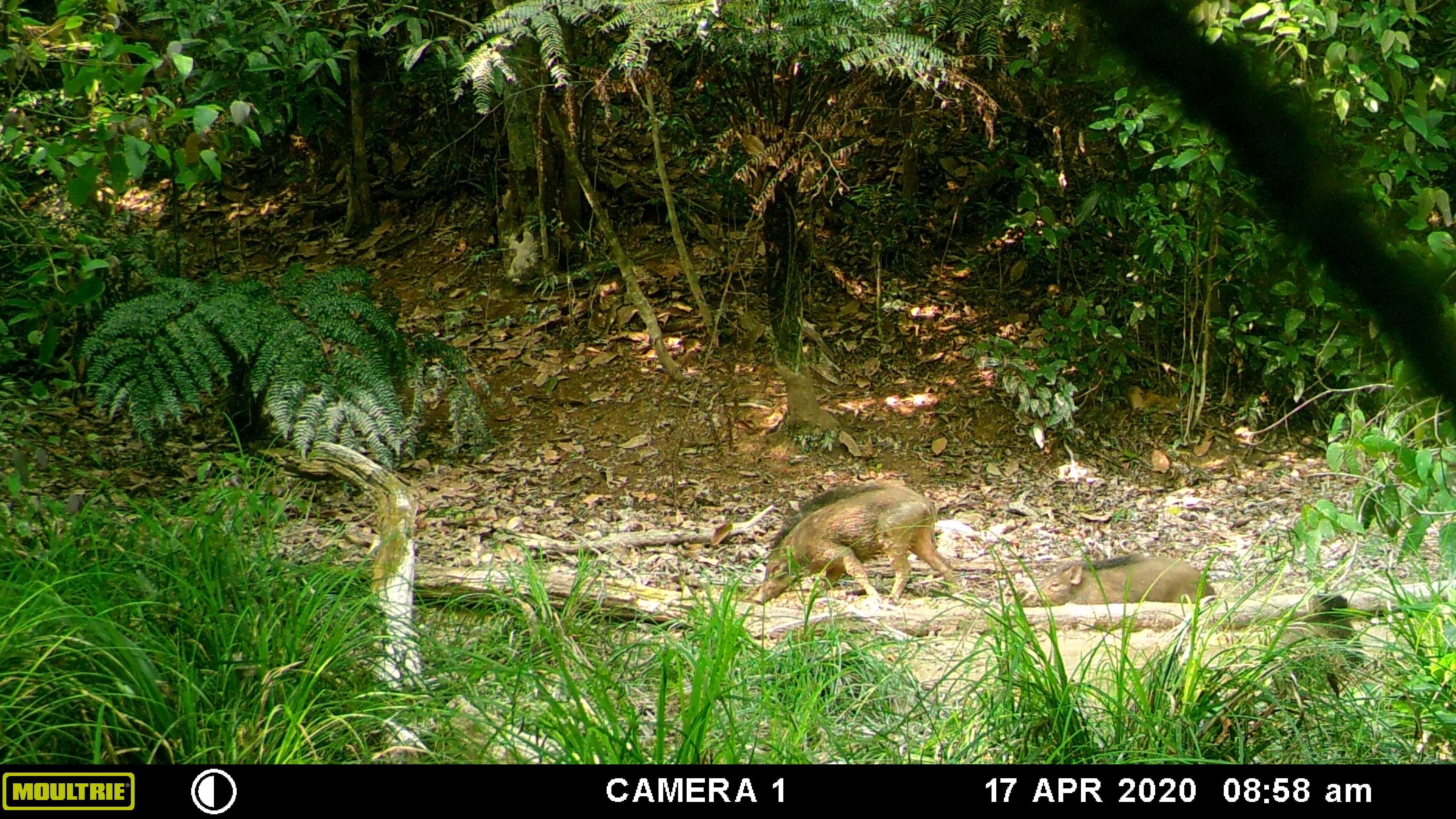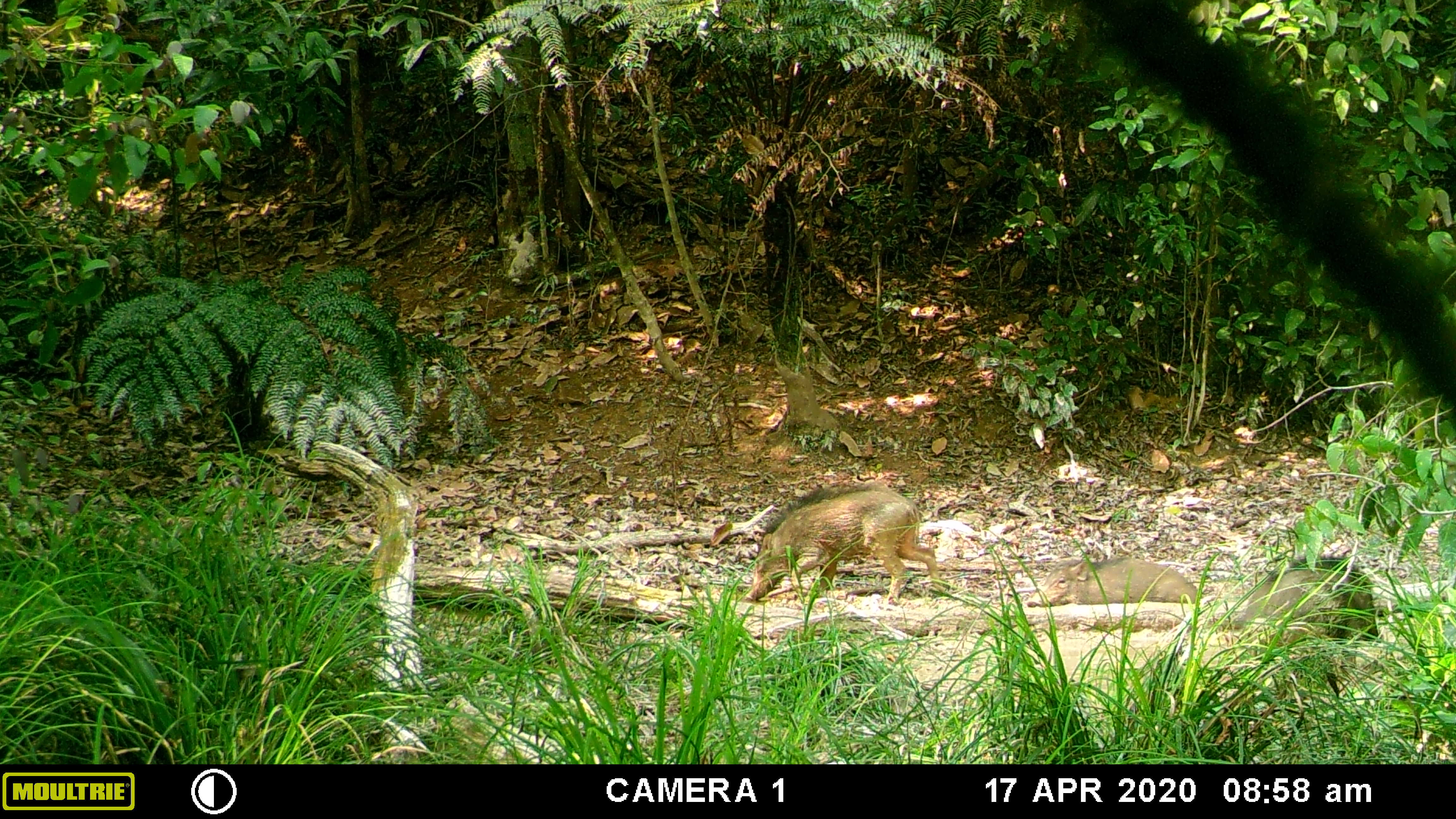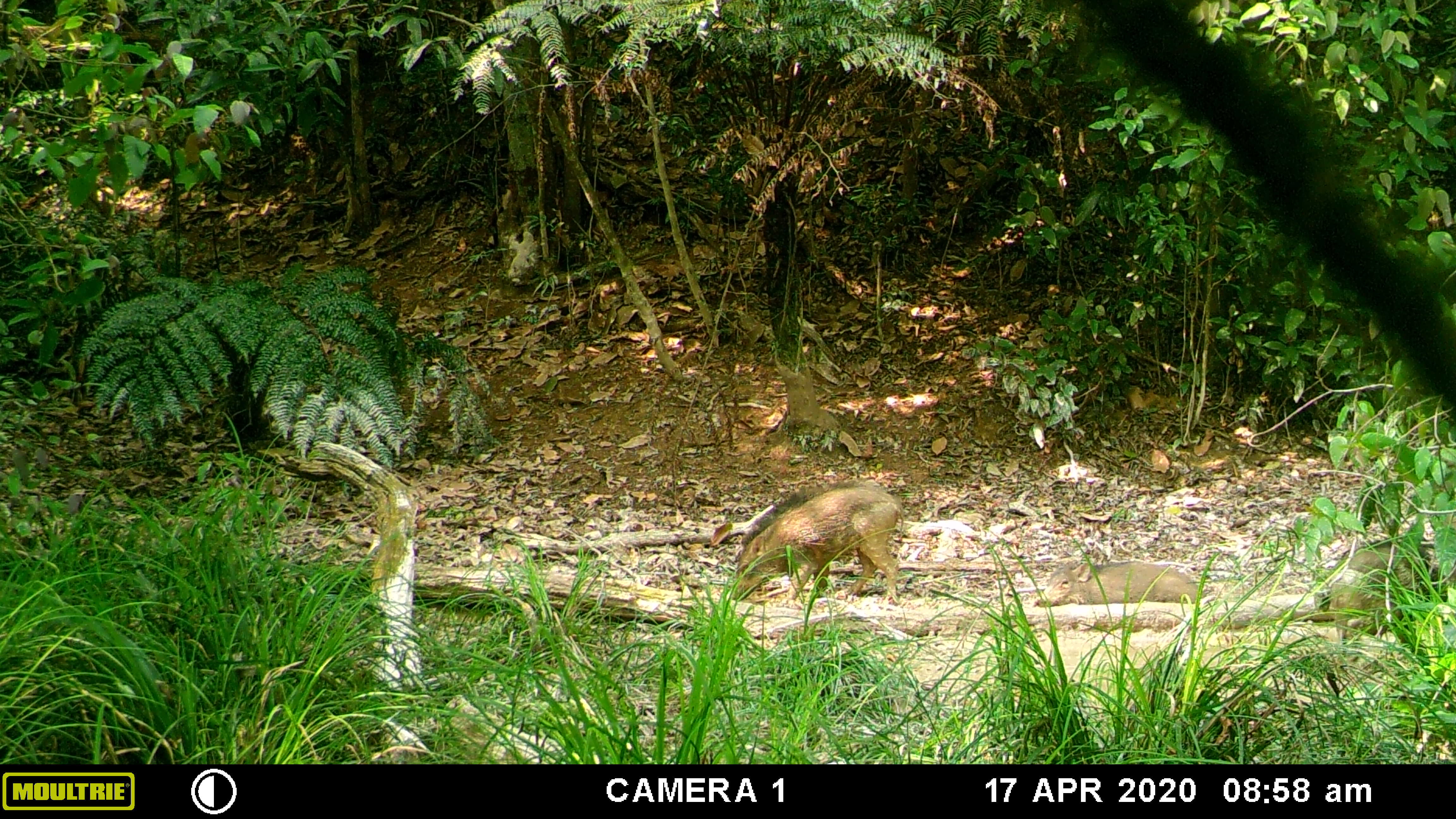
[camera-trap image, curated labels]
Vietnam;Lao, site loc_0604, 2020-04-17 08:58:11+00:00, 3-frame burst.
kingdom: Animalia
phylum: Chordata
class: Mammalia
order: Artiodactyla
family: Suidae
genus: Sus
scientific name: Sus scrofa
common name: eurasian wild pig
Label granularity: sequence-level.